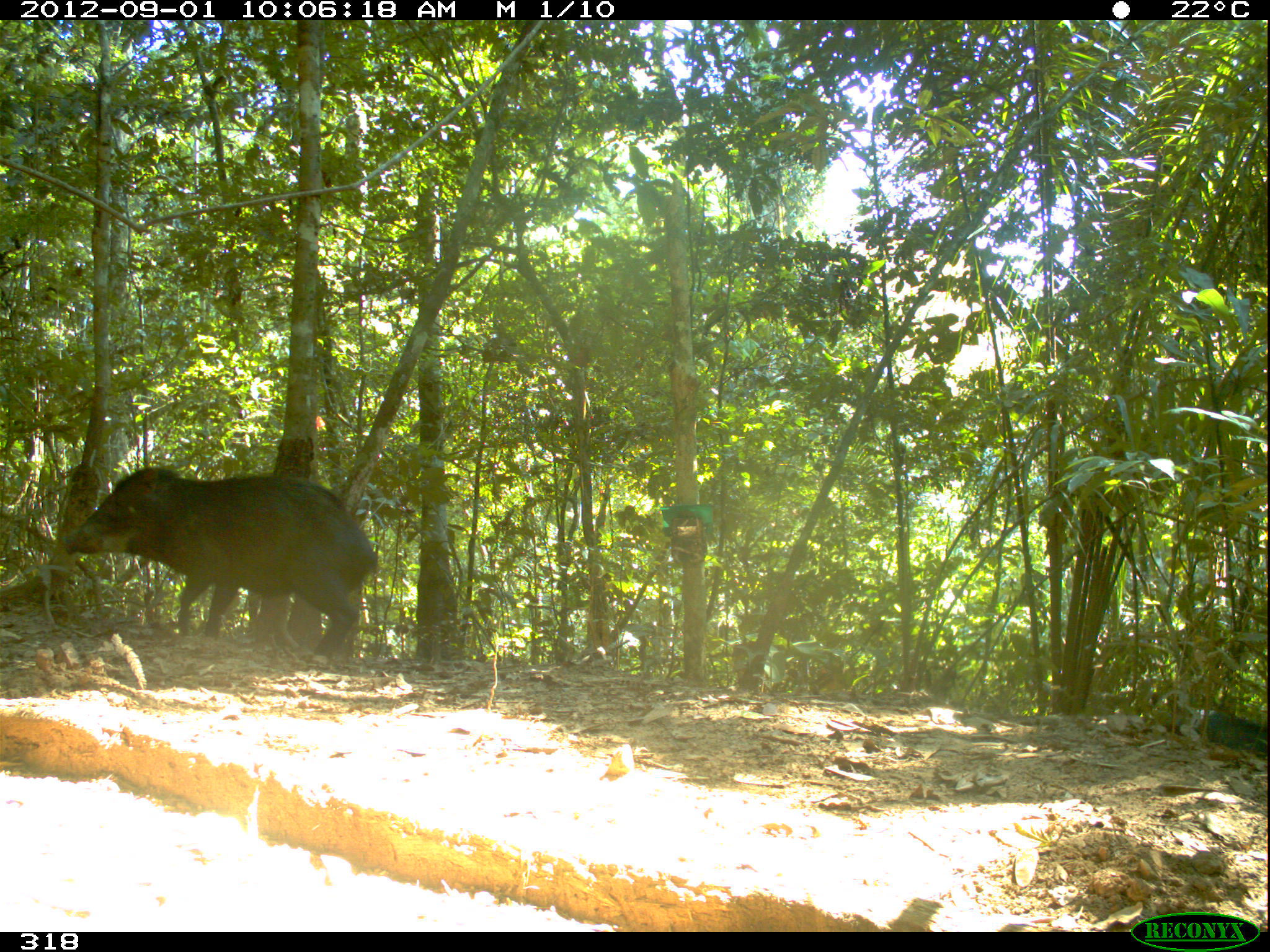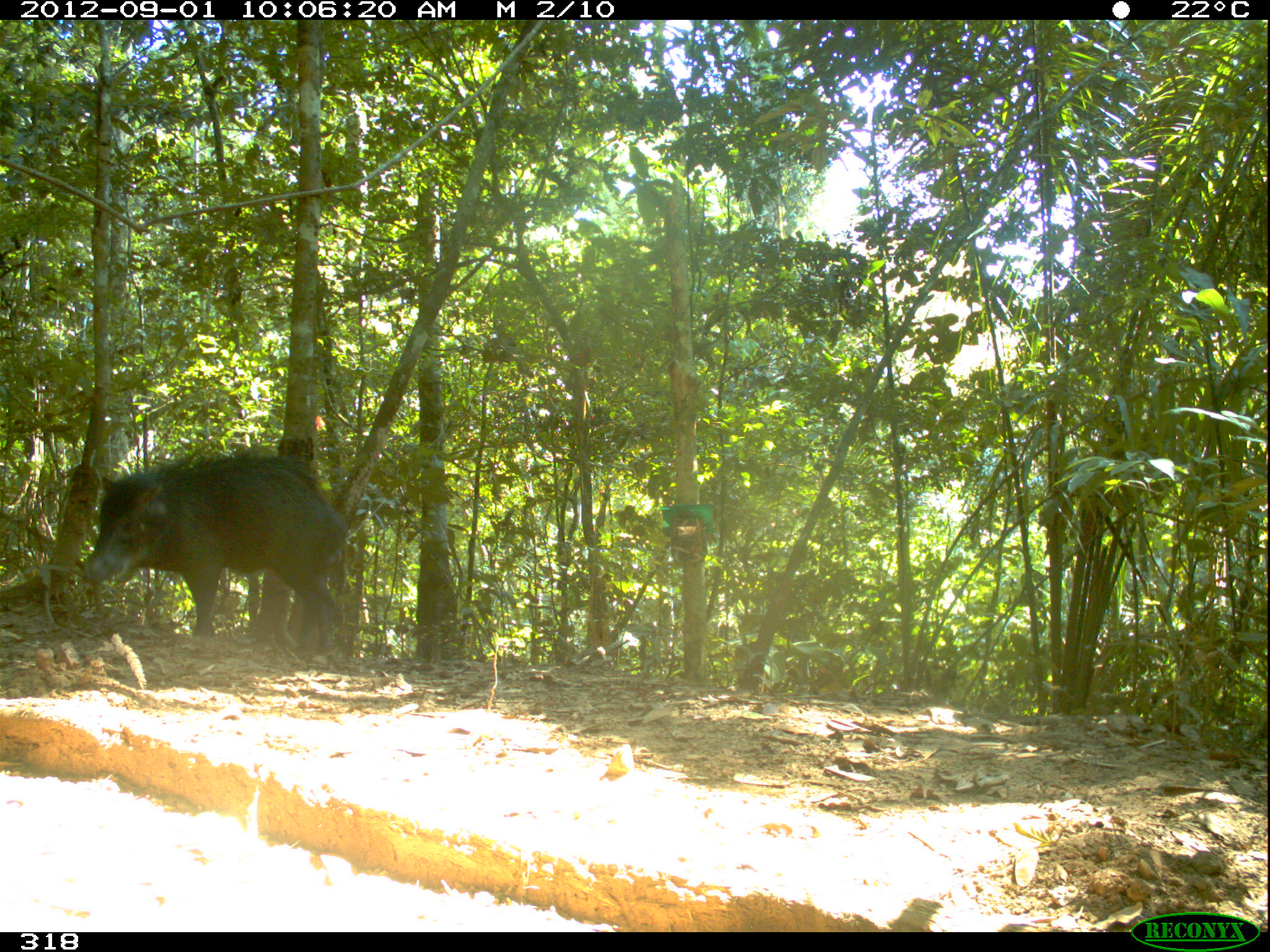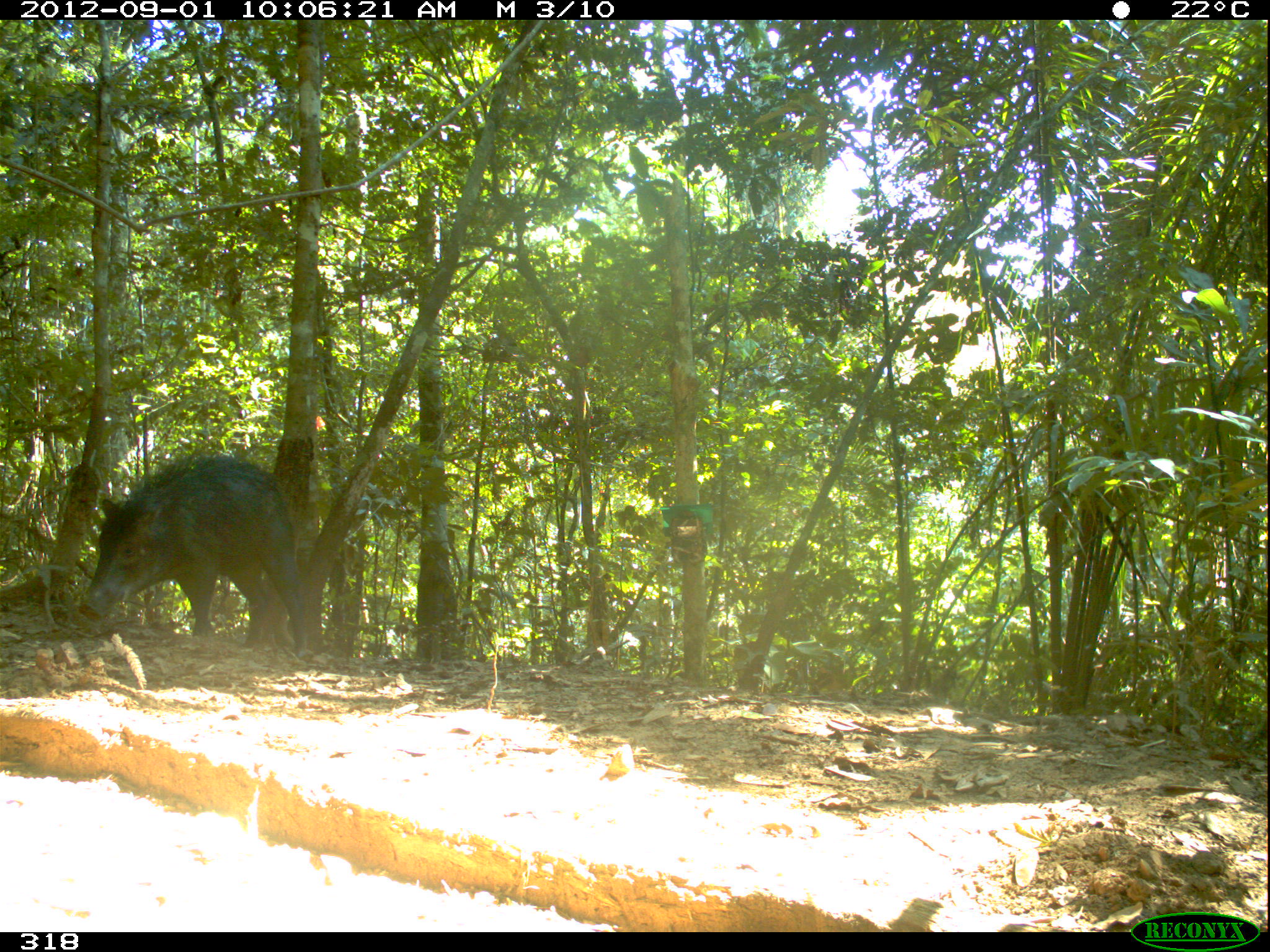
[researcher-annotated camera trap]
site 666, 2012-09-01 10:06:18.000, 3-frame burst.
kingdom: Animalia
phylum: Chordata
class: Mammalia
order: Artiodactyla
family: Tayassuidae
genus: Tayassu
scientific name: Tayassu pecari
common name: white-lipped peccary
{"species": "Tayassu pecari (white-lipped peccary)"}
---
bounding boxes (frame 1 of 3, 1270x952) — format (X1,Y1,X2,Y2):
tayassu pecari: (61,466,379,657); (1165,706,1267,761)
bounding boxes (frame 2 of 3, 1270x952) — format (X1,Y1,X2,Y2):
tayassu pecari: (83,446,348,655)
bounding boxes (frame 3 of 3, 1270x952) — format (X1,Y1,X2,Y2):
tayassu pecari: (79,443,308,656)